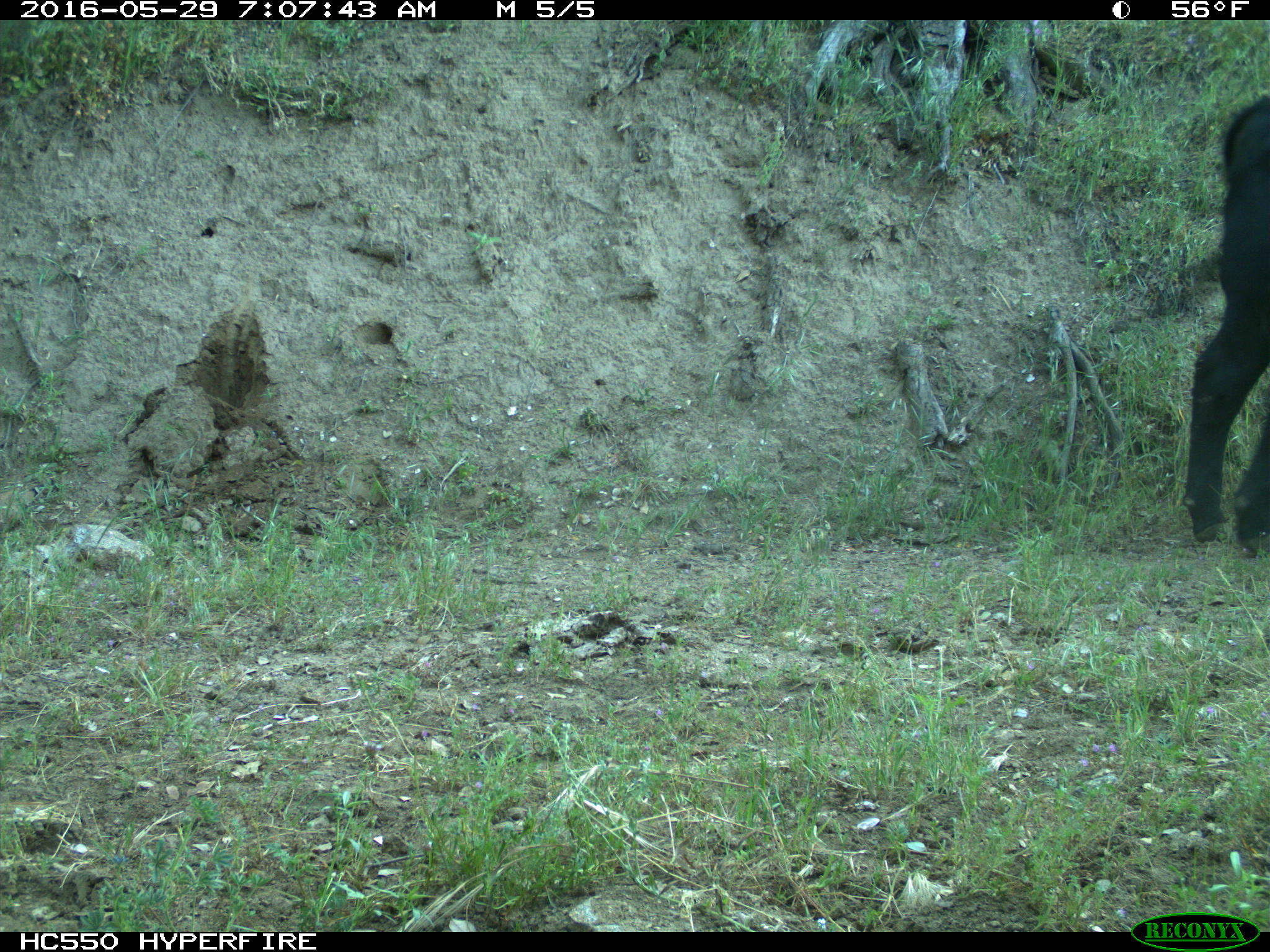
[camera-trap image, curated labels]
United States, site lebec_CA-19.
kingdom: Animalia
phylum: Chordata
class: Mammalia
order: Artiodactyla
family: Bovidae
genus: Bos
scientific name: Bos taurus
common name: domestic cow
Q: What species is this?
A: Bos taurus (domestic cow).